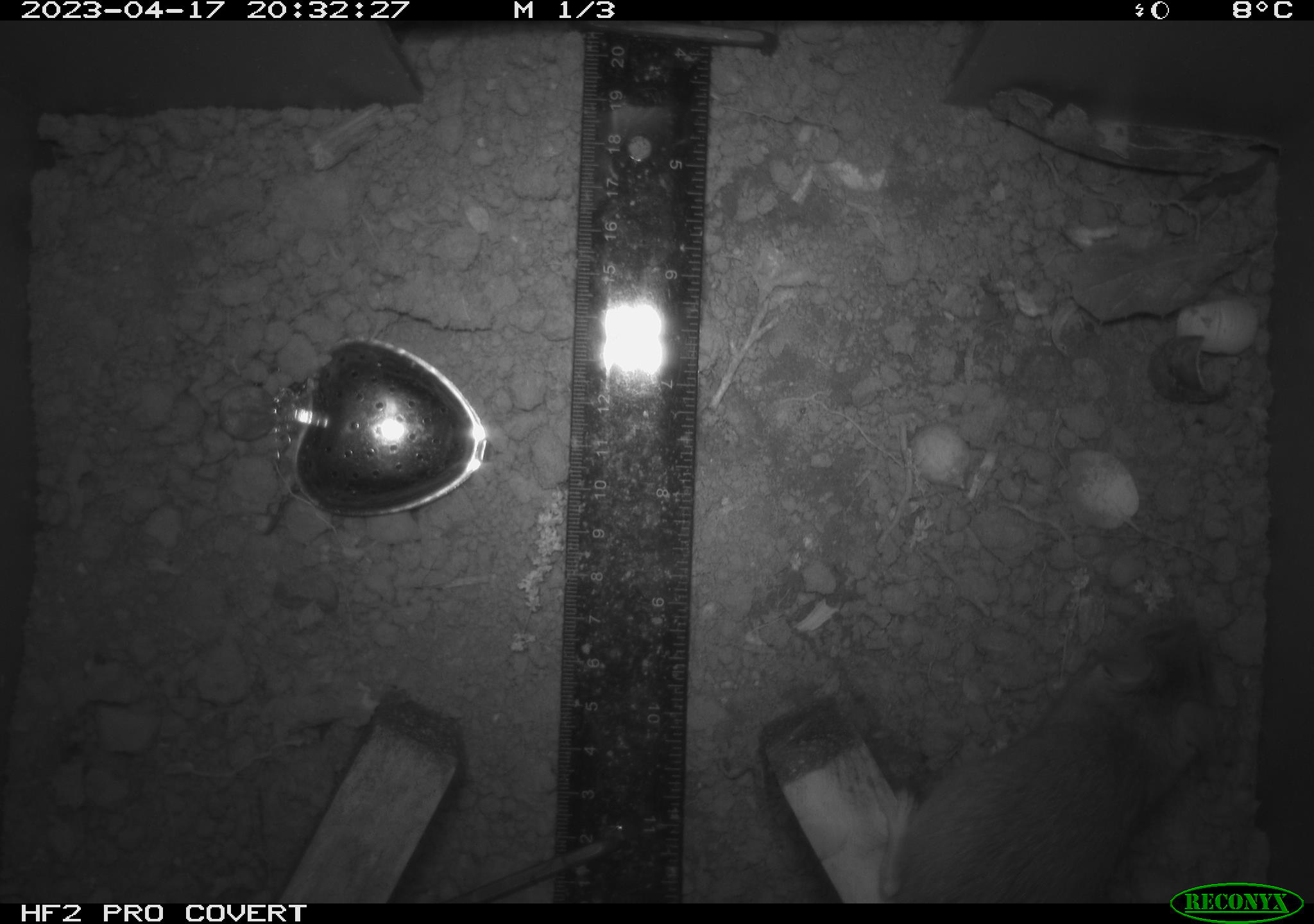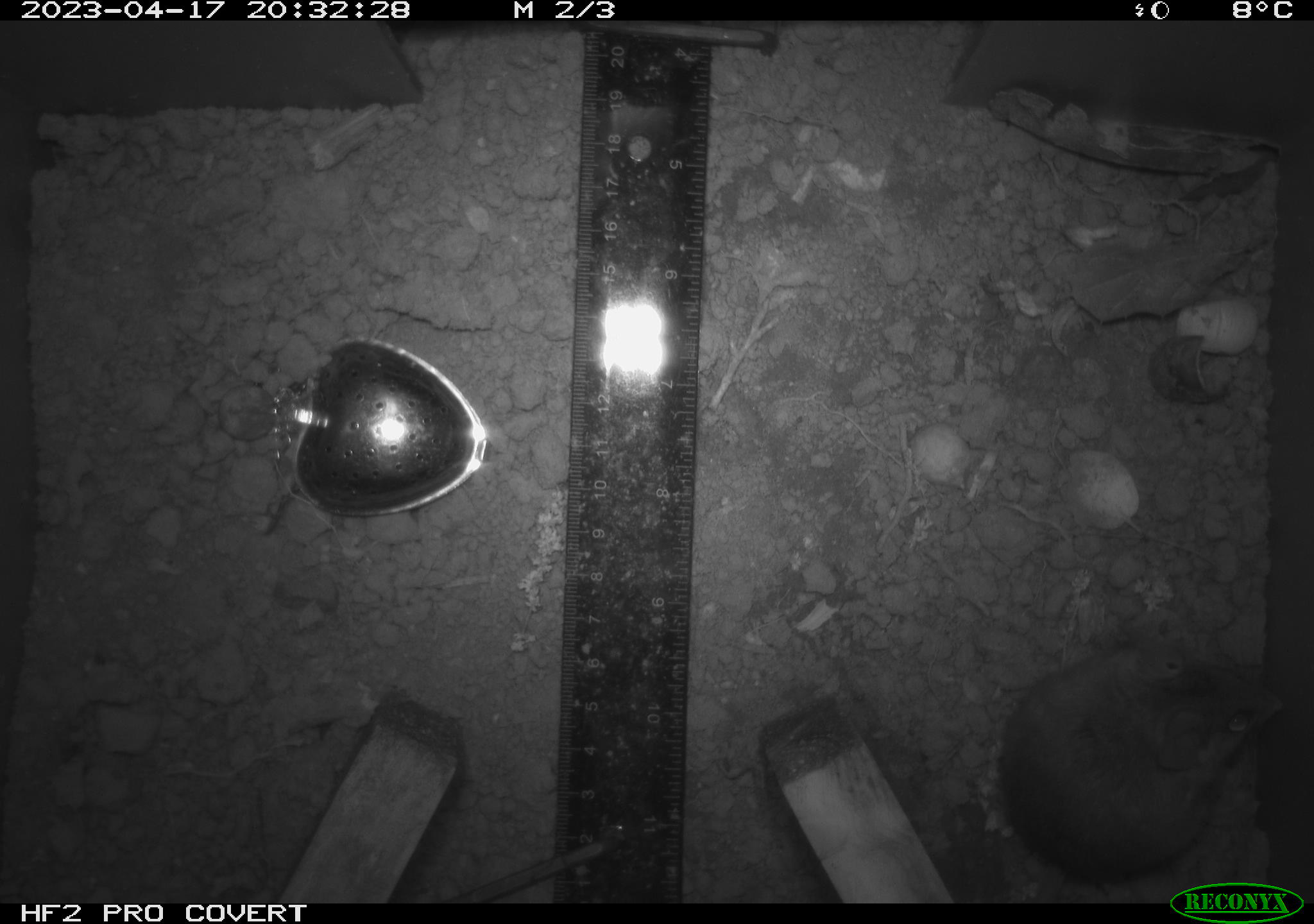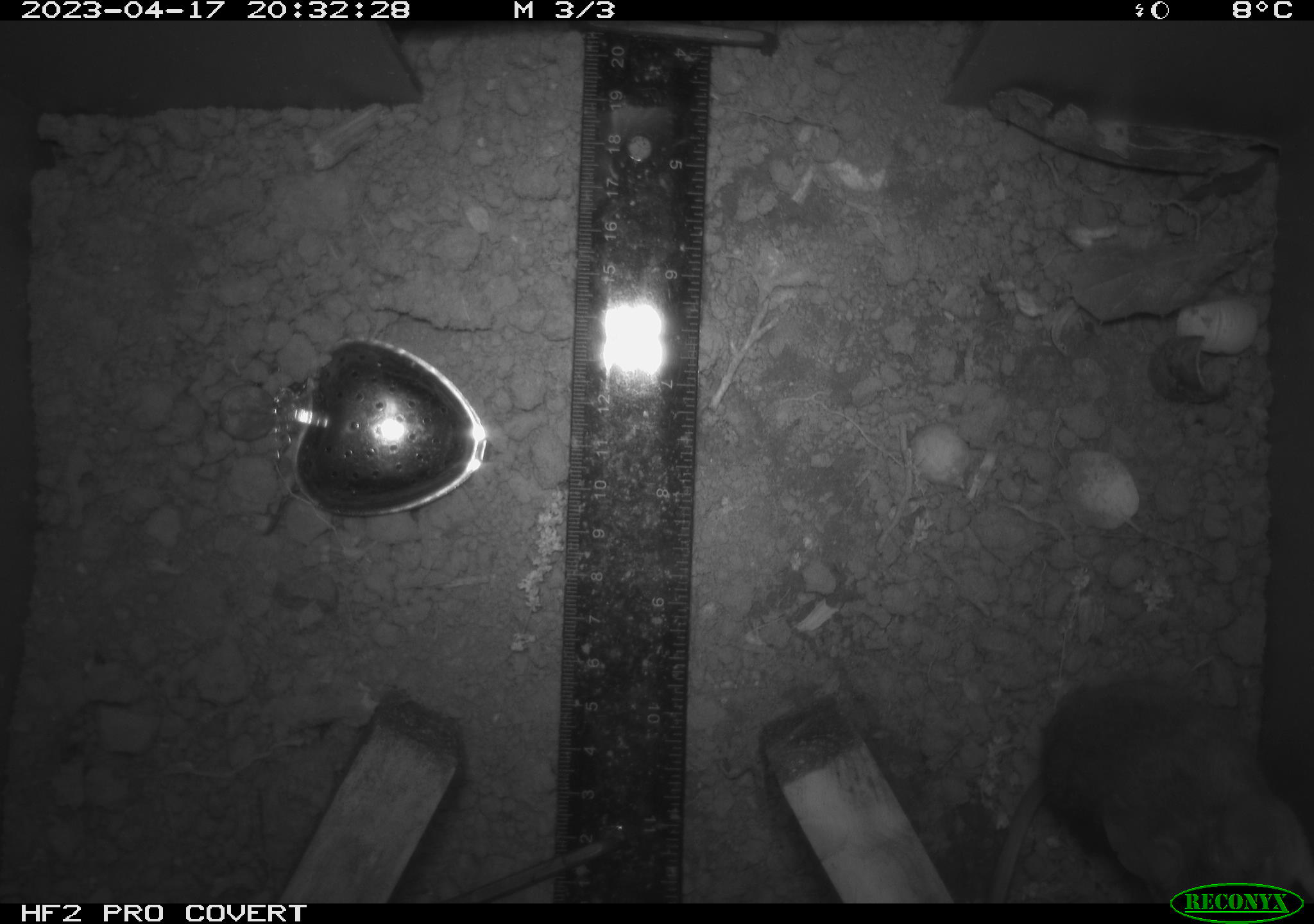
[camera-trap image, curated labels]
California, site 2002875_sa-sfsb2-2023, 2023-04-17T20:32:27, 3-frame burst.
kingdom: Animalia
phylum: Chordata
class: Mammalia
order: Rodentia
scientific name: Rodentia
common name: mouse species